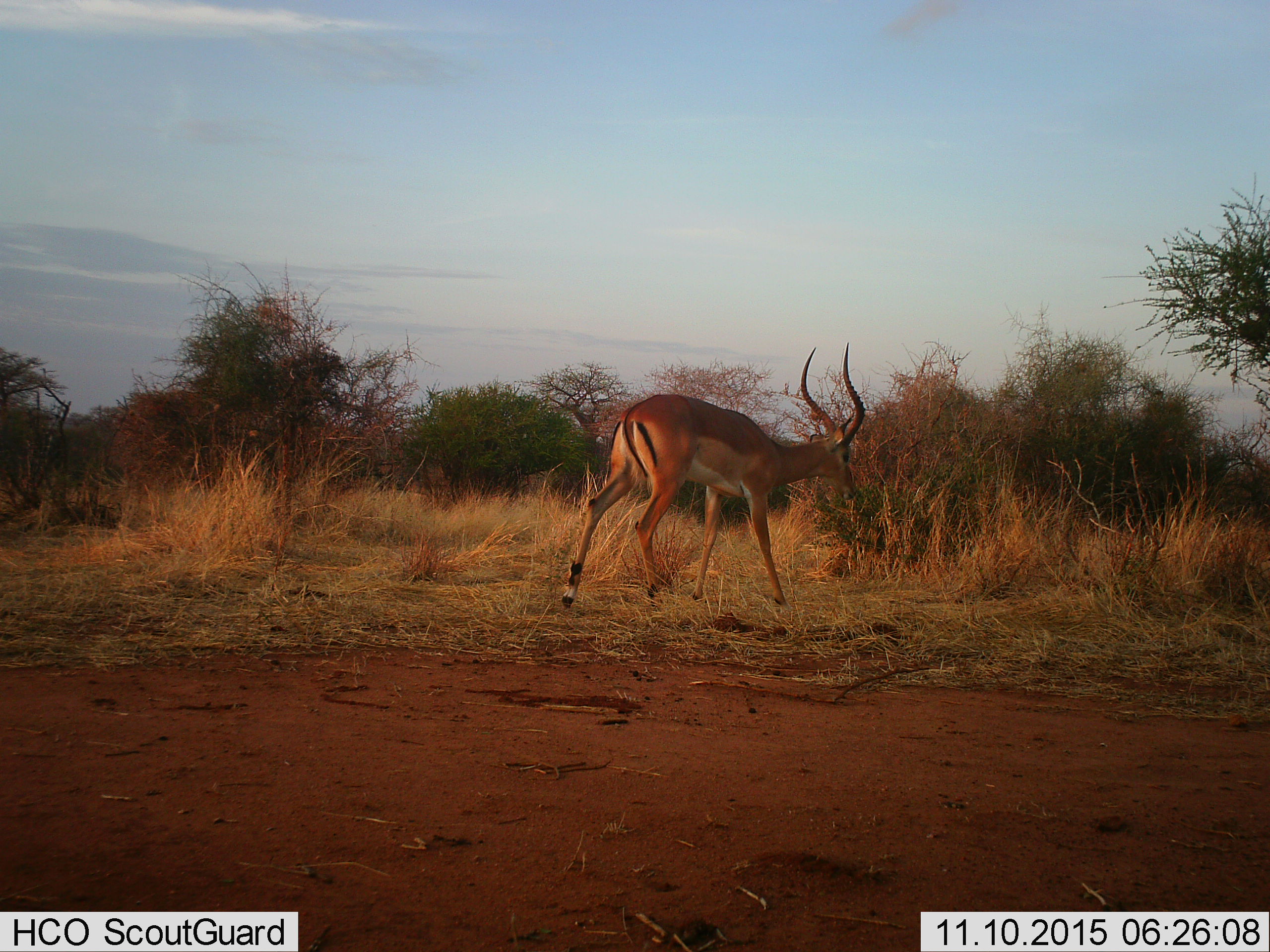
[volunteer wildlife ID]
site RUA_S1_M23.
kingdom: Animalia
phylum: Chordata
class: Mammalia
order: Artiodactyla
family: Bovidae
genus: Aepyceros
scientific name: Aepyceros melampus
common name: impala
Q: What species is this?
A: Impala (Aepyceros melampus).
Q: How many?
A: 1.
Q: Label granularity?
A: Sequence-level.